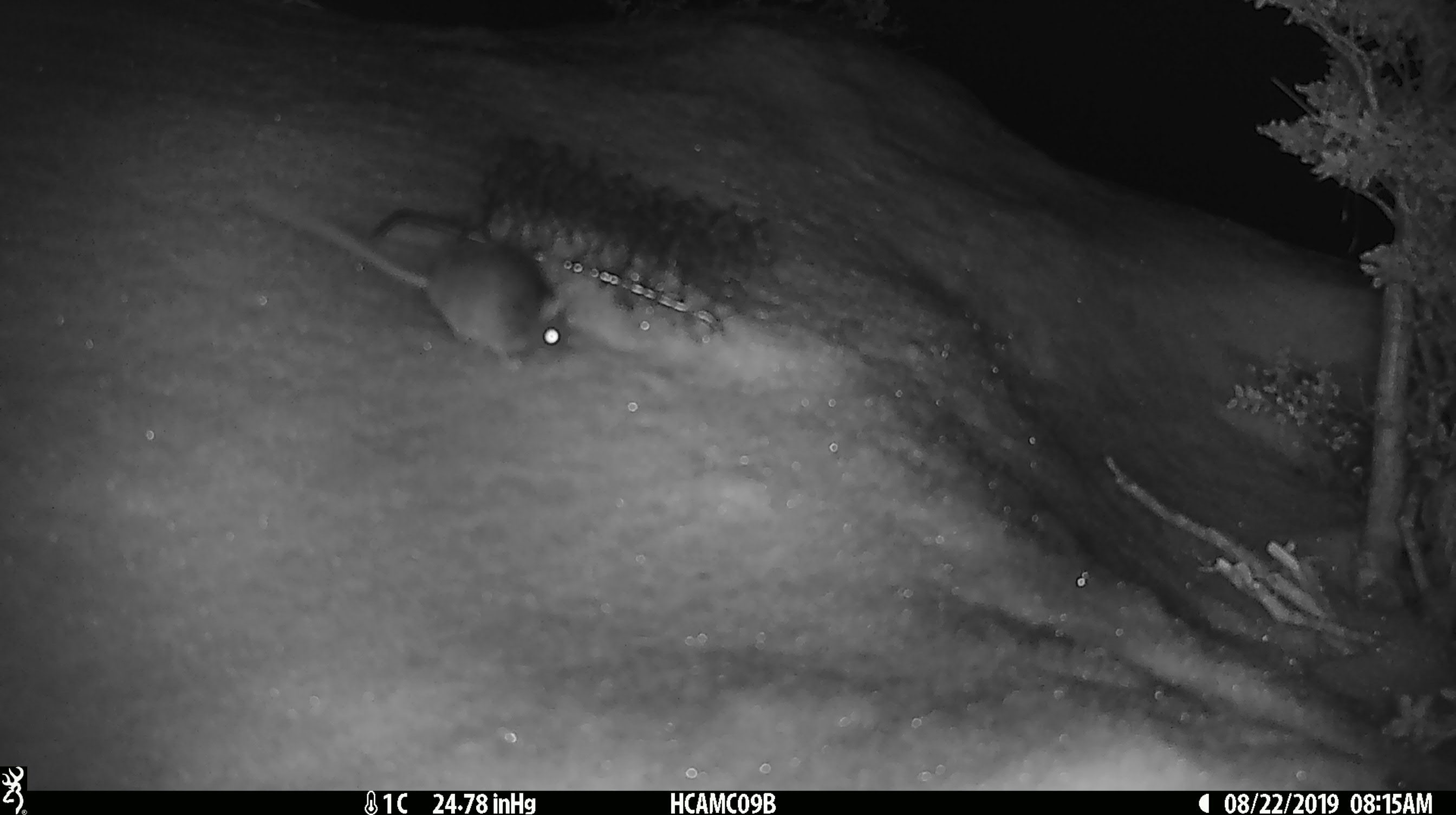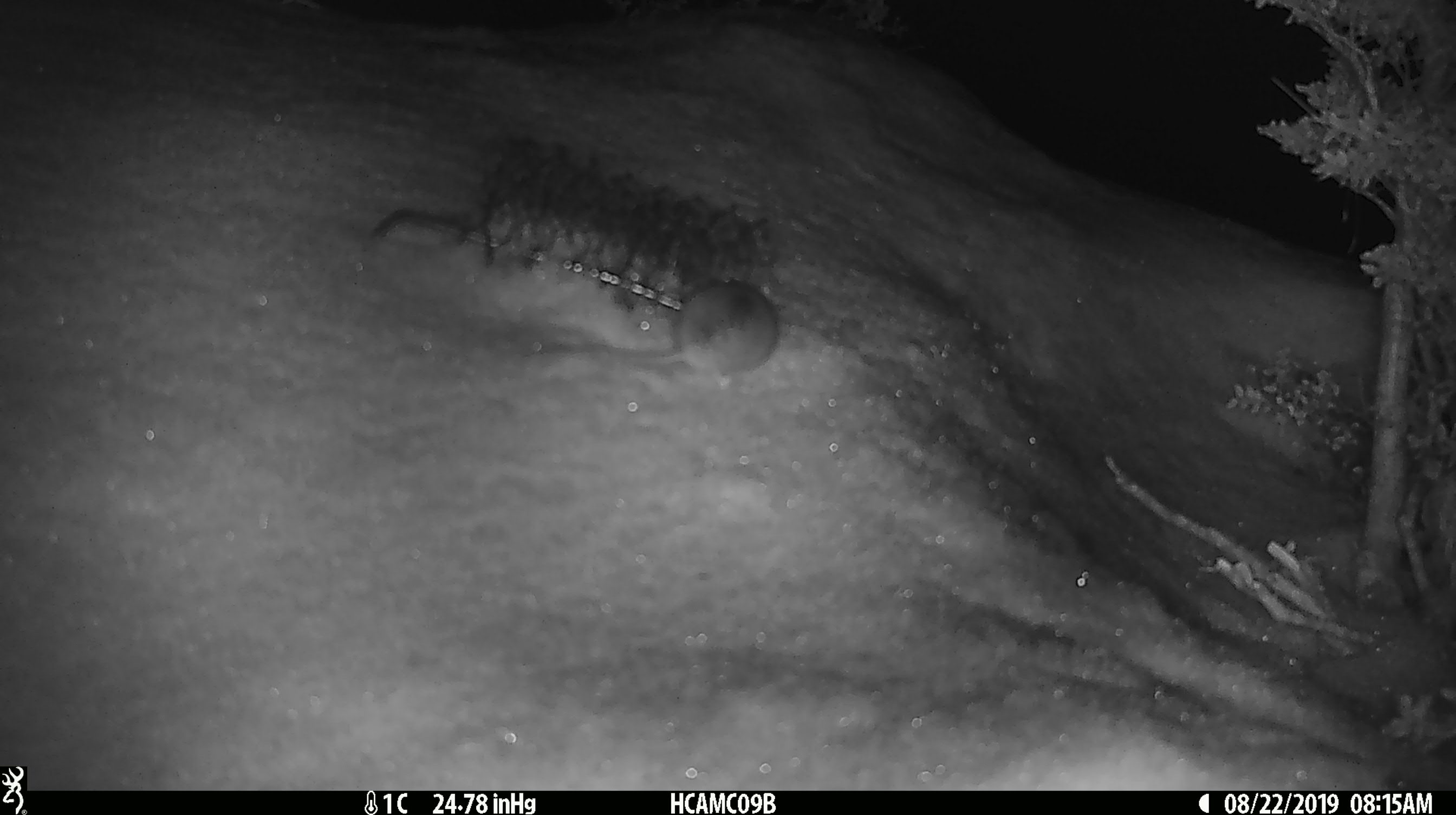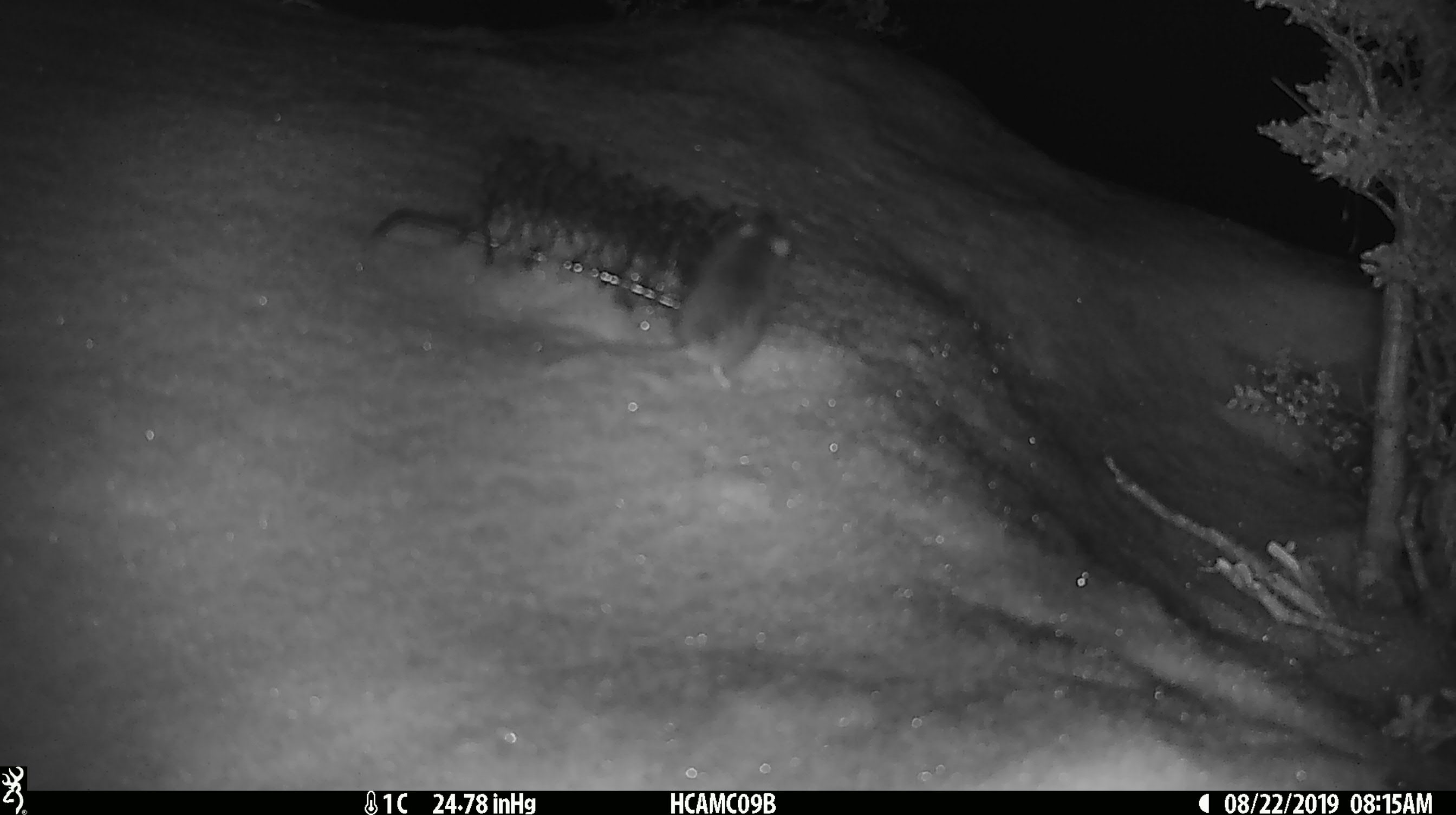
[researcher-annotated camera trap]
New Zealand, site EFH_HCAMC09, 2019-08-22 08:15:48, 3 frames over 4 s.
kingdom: Animalia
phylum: Chordata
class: Mammalia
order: Rodentia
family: Muridae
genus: Mus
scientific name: Mus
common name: mouse